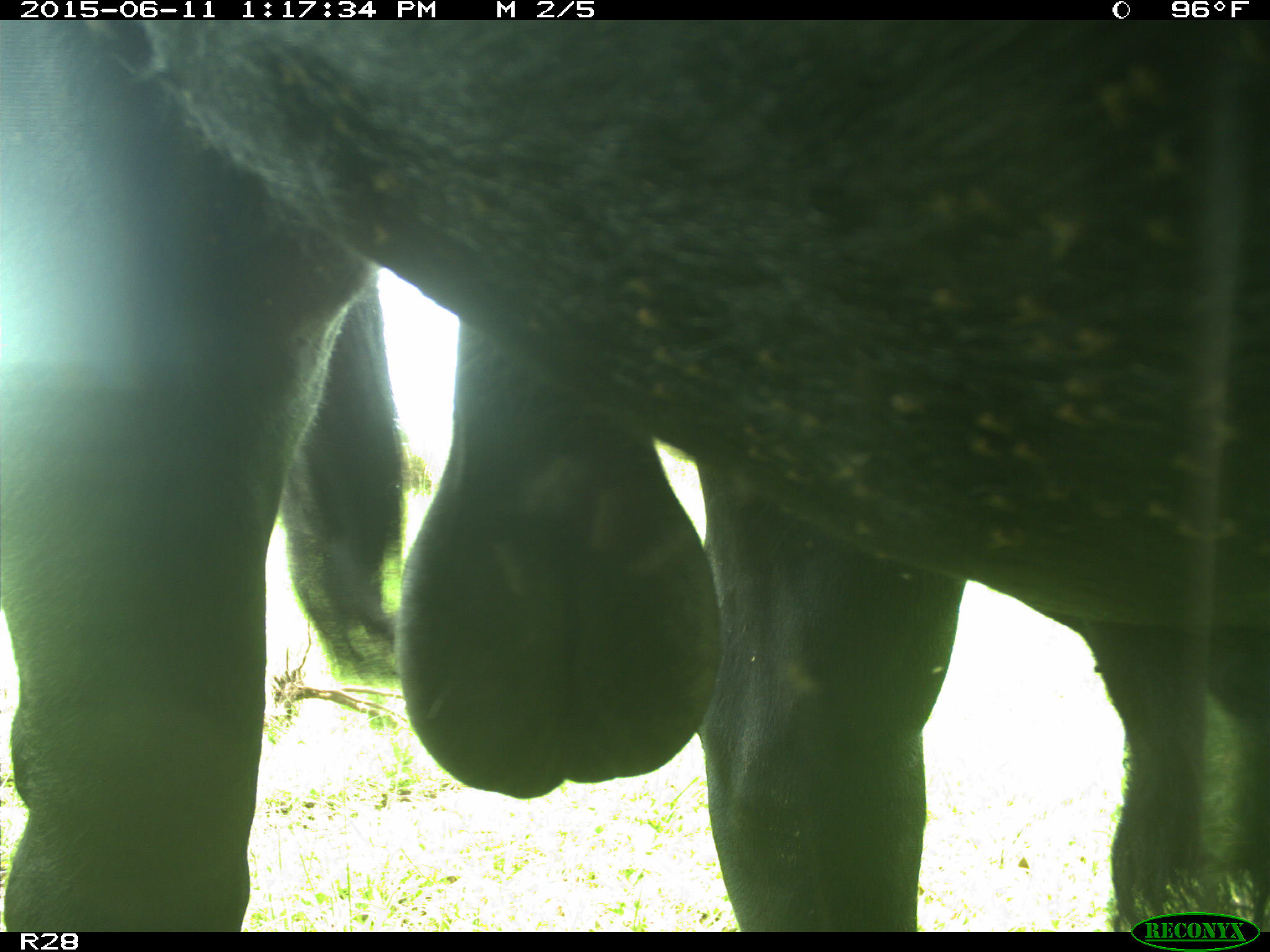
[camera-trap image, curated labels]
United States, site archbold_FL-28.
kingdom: Animalia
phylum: Chordata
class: Mammalia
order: Artiodactyla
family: Bovidae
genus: Bos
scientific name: Bos taurus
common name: domestic cow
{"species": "Bos taurus (domestic cow)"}